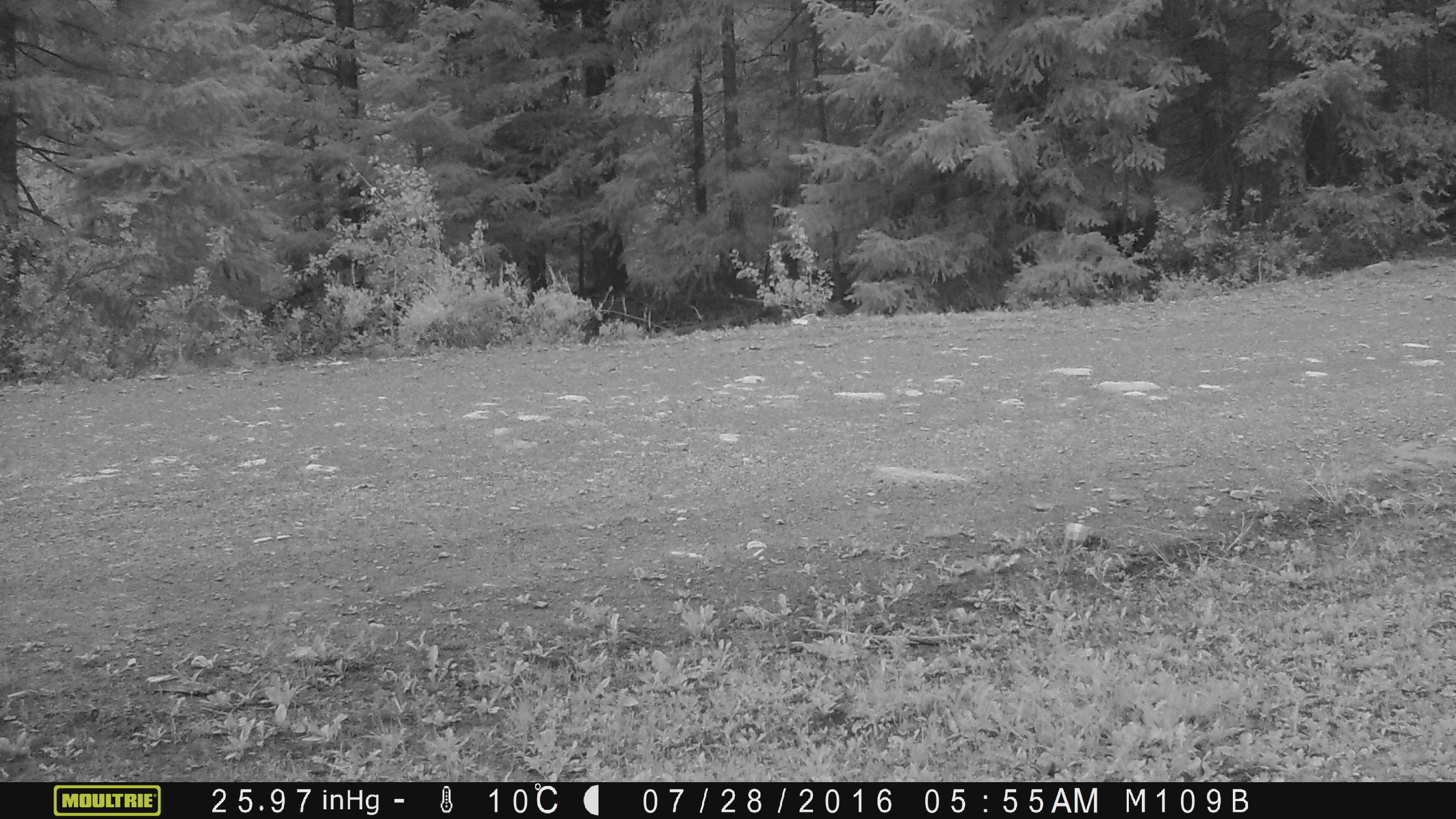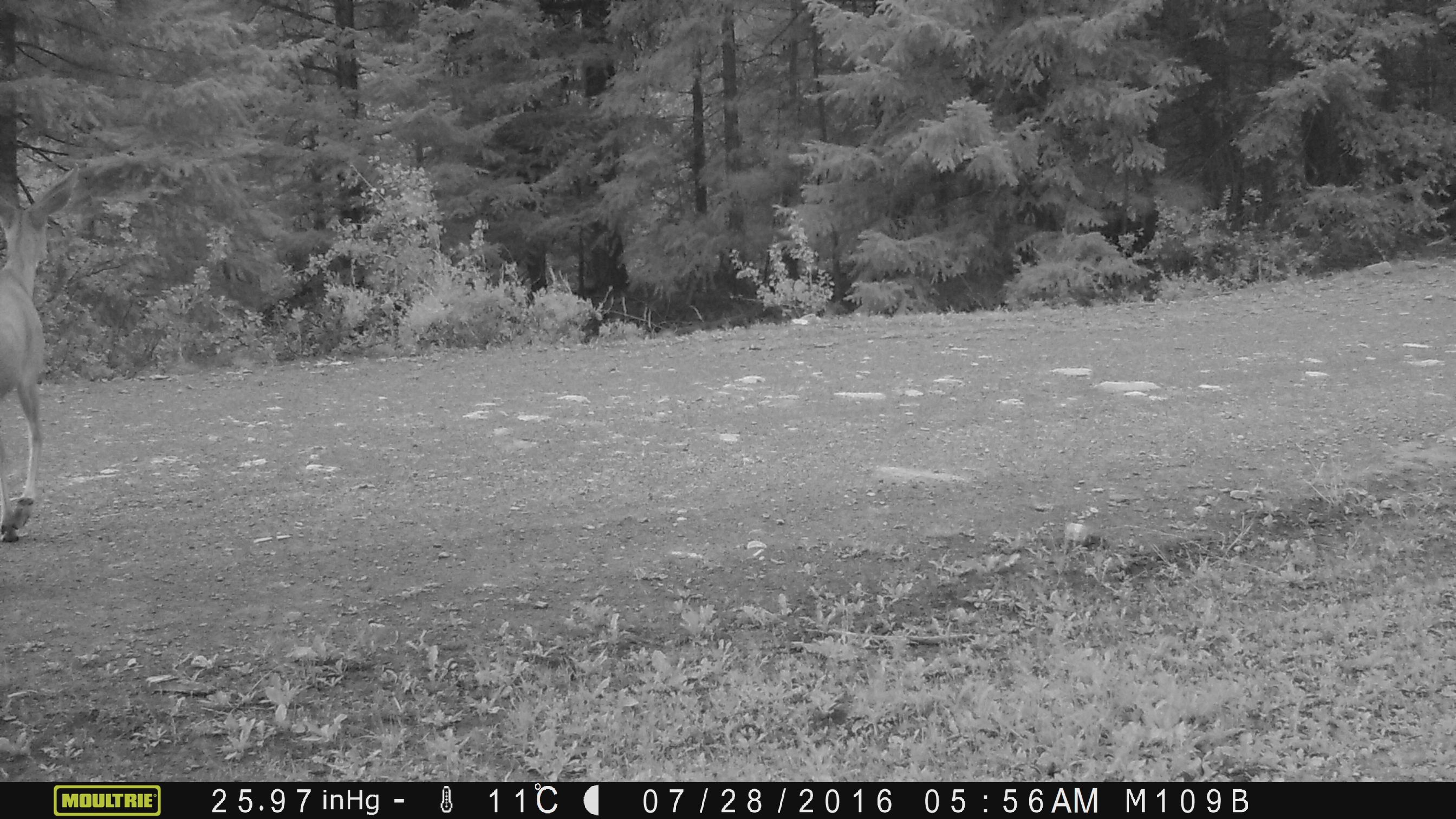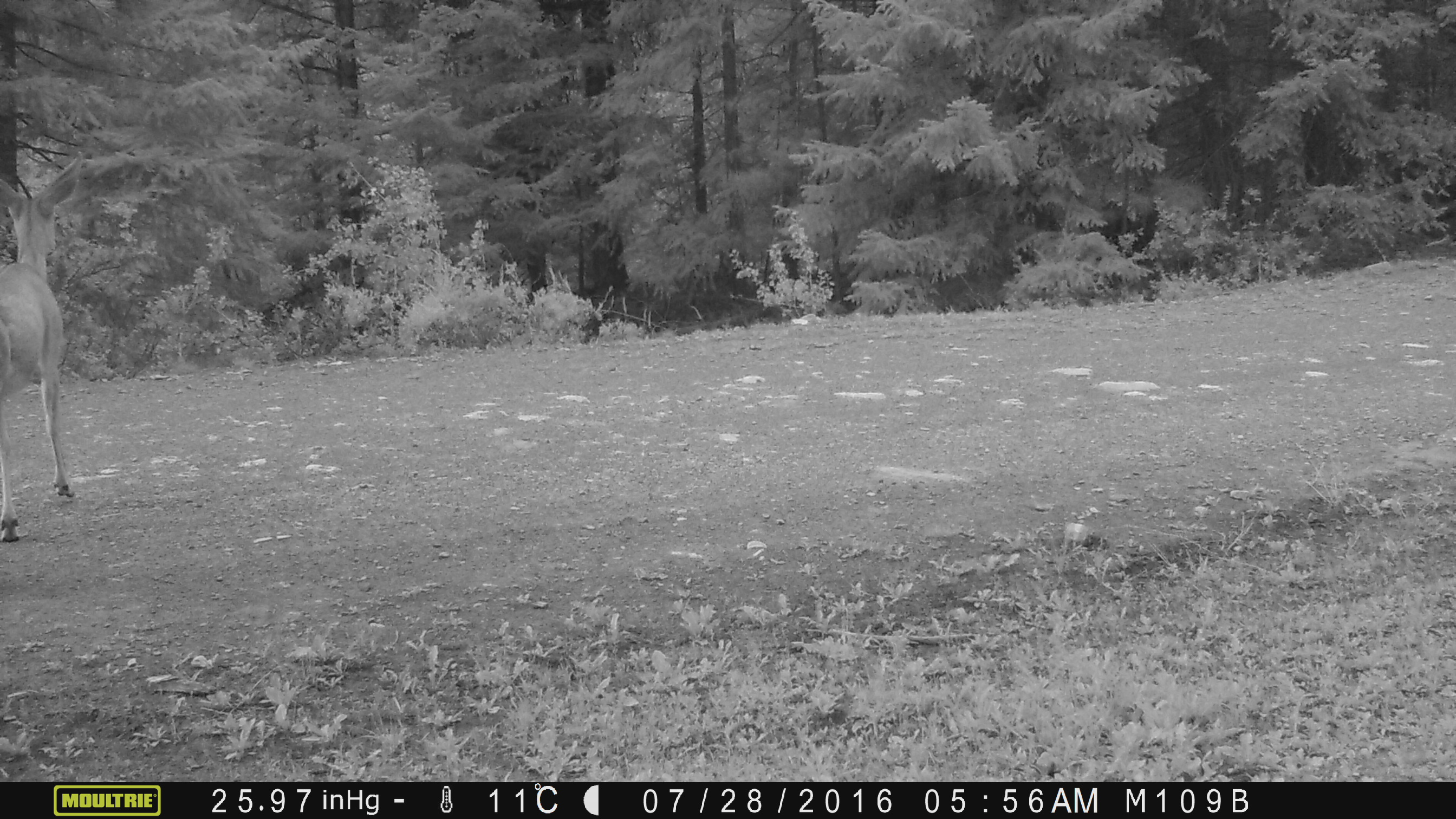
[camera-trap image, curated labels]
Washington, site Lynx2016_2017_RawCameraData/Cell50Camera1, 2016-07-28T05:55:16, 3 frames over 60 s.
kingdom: Animalia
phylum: Chordata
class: Mammalia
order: Artiodactyla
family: Cervidae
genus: Odocoileus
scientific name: Odocoileus hemionus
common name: mule deer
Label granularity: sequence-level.